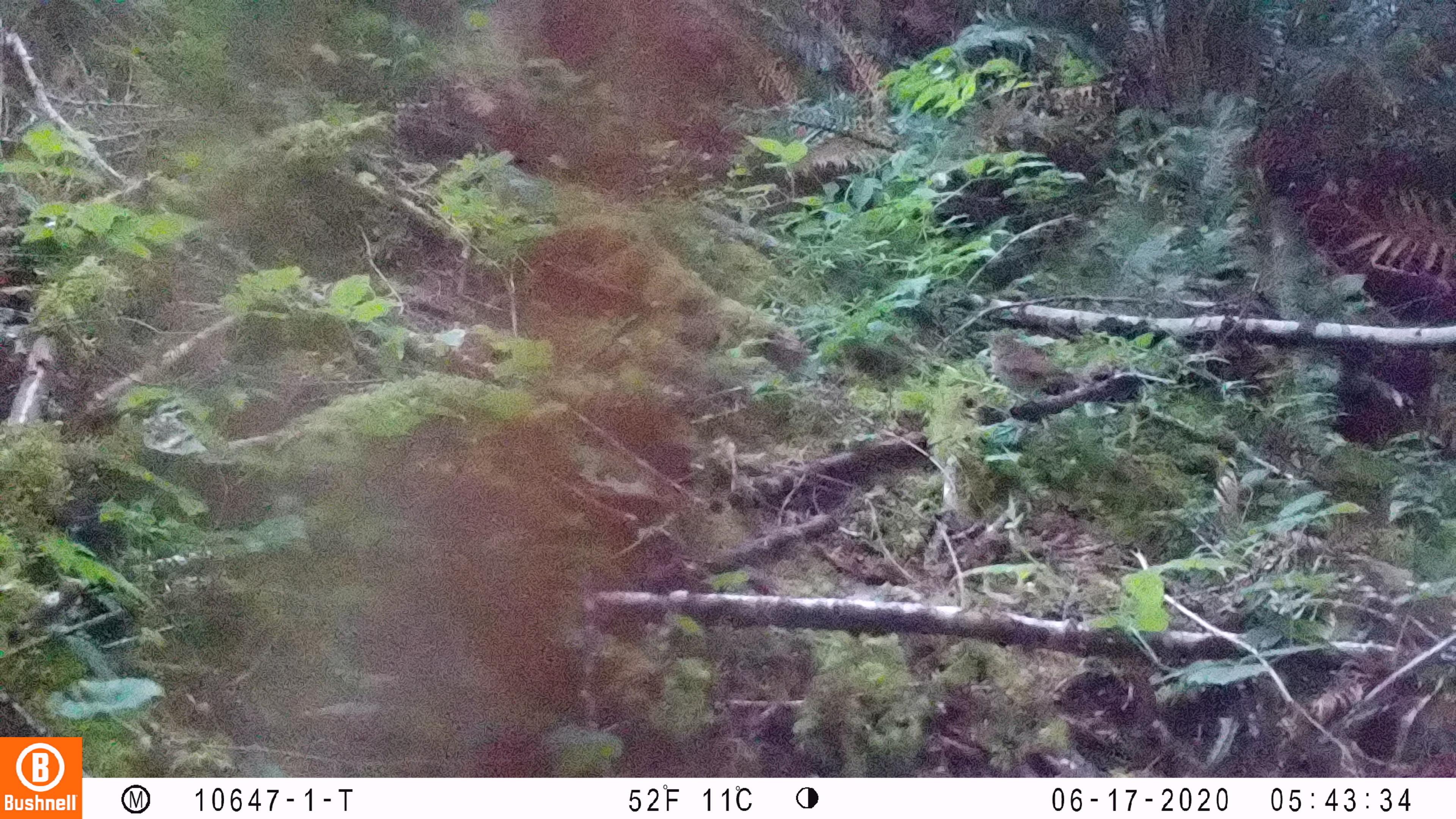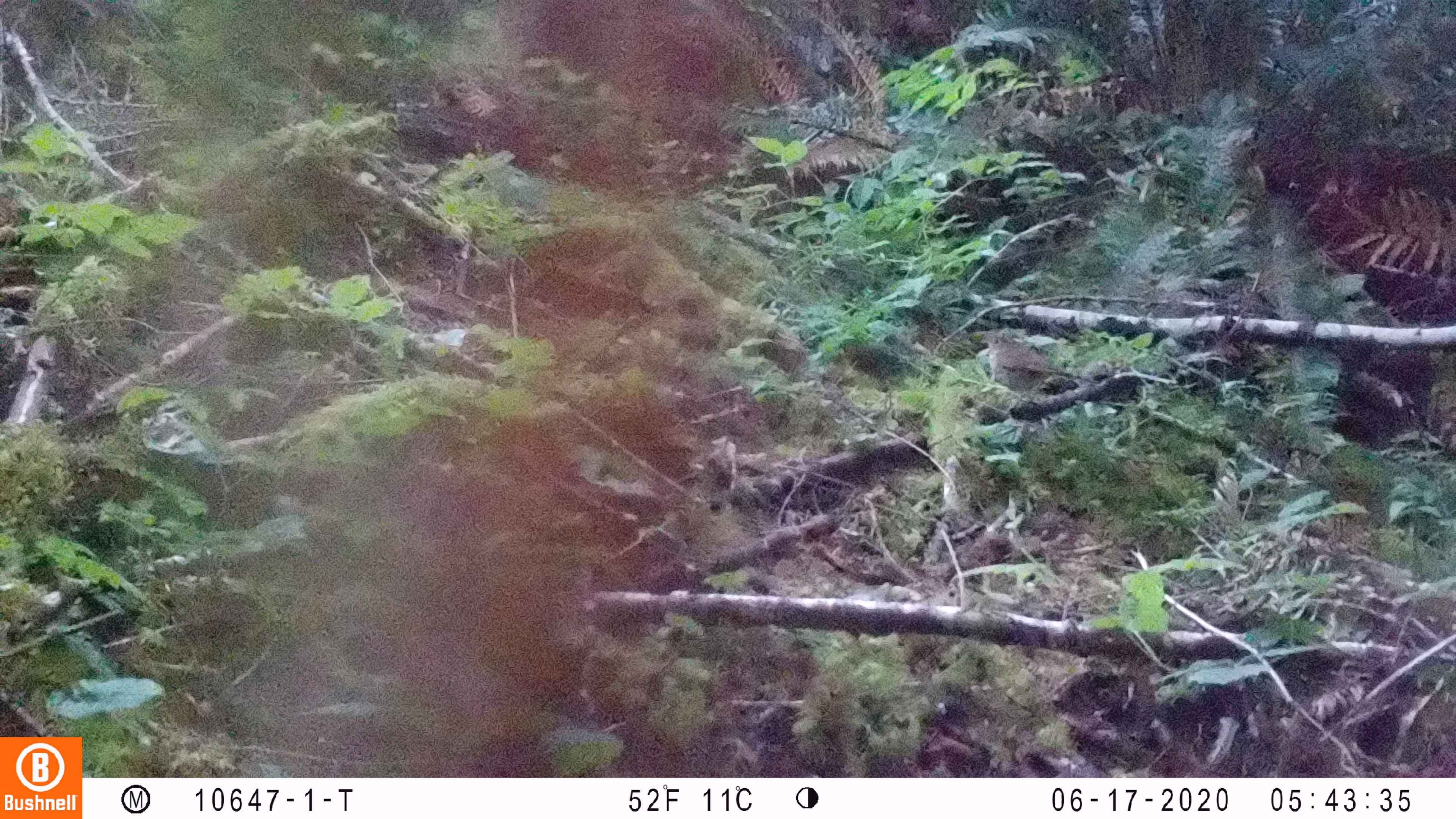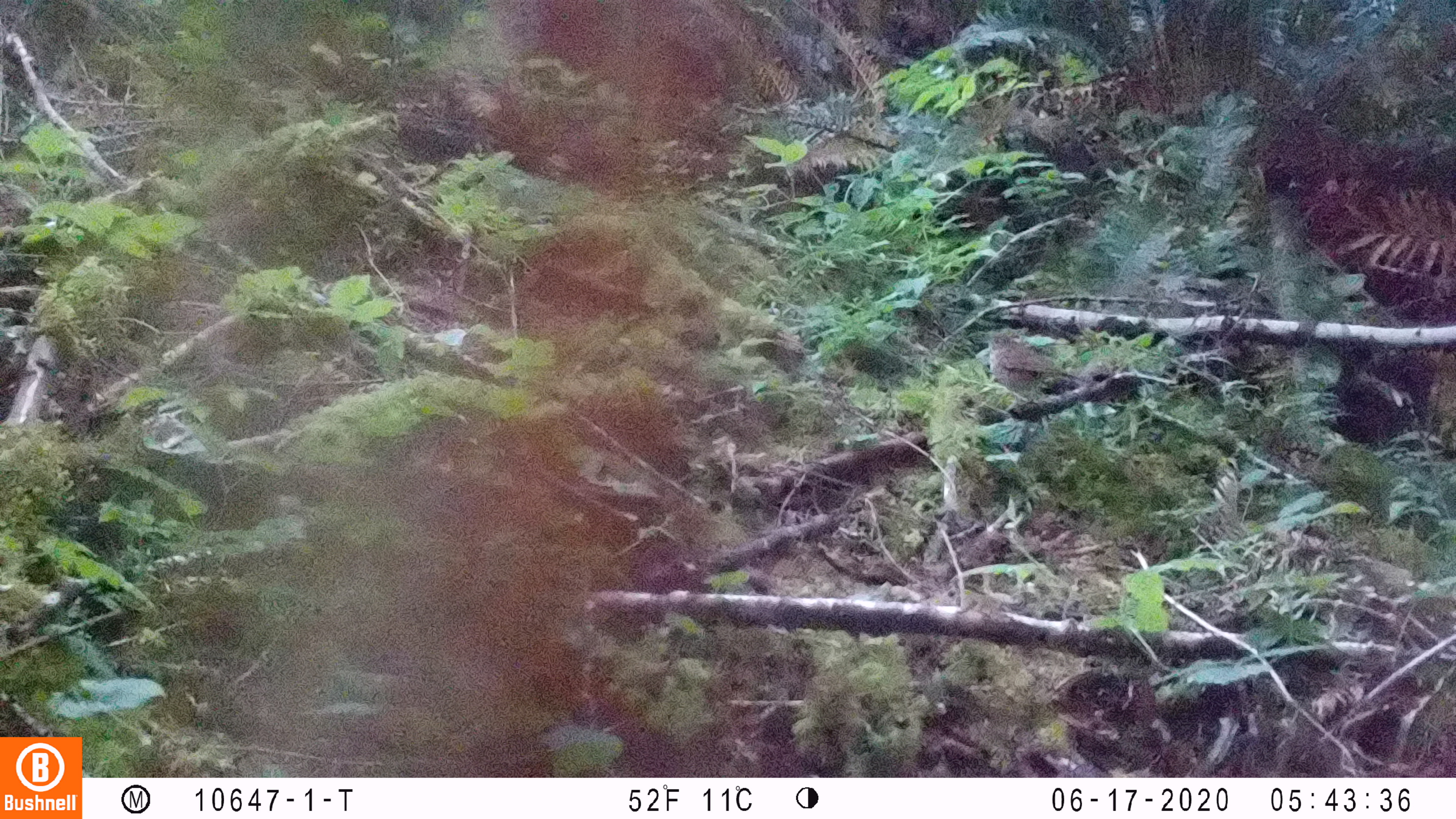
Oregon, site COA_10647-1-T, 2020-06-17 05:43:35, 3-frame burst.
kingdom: Animalia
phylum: Chordata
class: Aves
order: Passeriformes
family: Turdidae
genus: Catharus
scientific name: Catharus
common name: brown thrushes and nightingale-thrushes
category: catharus species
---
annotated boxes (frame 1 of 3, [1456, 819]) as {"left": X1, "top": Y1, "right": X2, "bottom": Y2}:
catharus species: {"left": 968, "top": 319, "right": 1094, "bottom": 431}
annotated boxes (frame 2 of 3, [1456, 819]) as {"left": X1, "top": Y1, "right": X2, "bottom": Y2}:
catharus species: {"left": 968, "top": 320, "right": 1111, "bottom": 412}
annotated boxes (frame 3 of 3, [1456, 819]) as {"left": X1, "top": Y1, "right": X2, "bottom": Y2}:
catharus species: {"left": 969, "top": 320, "right": 1121, "bottom": 424}